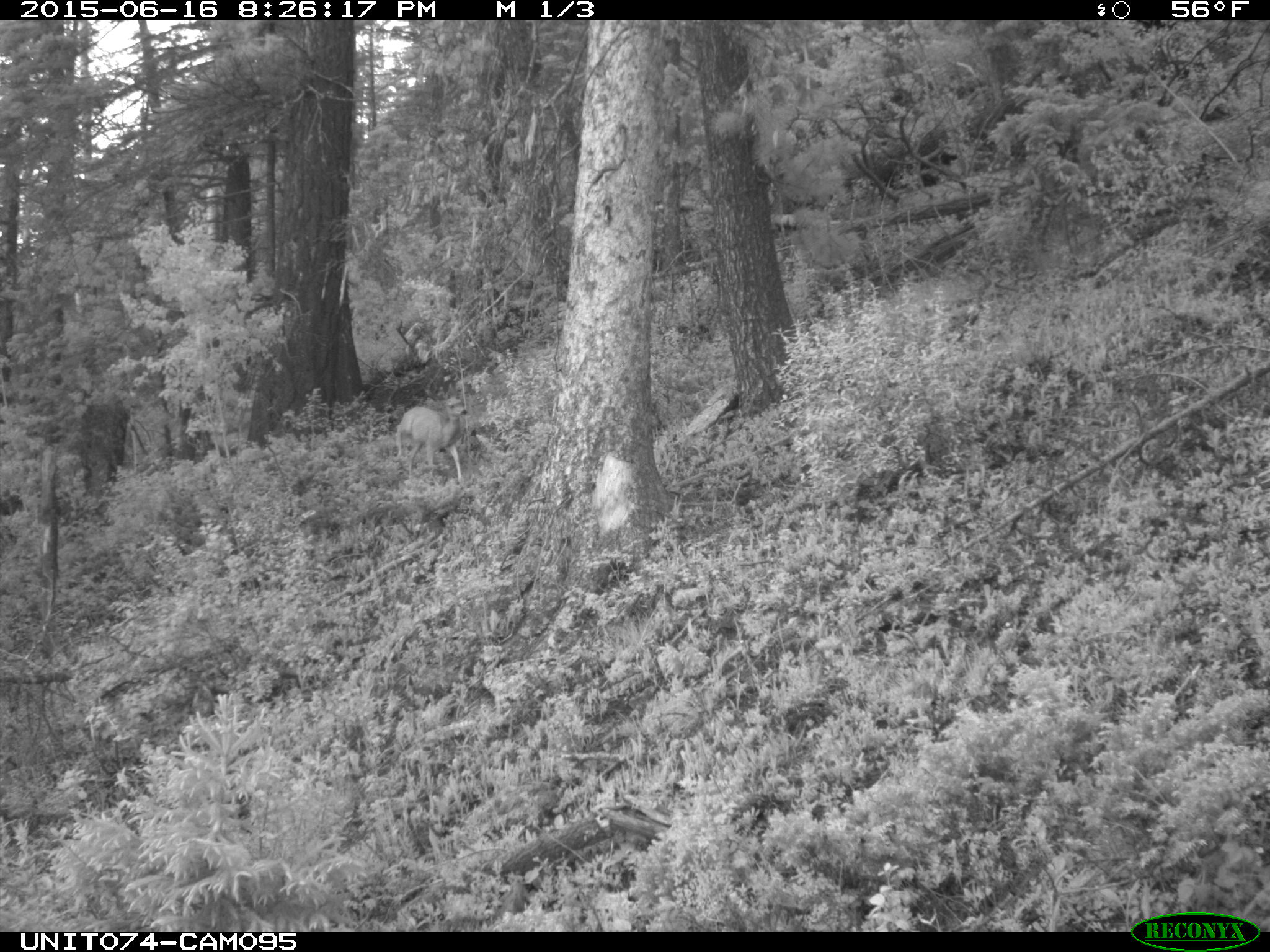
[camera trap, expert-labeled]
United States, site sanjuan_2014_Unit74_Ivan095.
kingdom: Animalia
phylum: Chordata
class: Mammalia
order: Artiodactyla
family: Cervidae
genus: Odocoileus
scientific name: Odocoileus hemionus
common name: mule deer